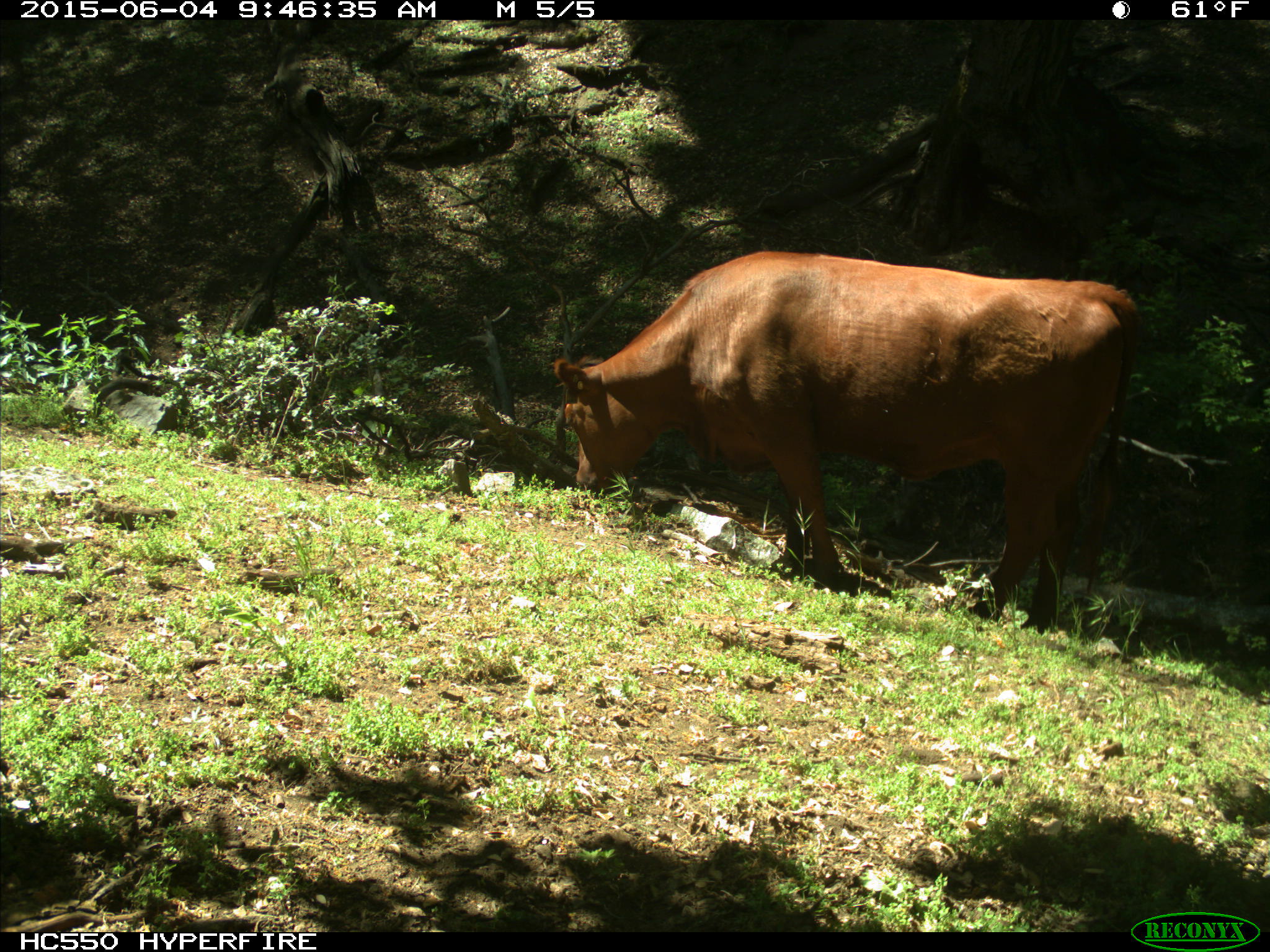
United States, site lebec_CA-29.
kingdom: Animalia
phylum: Chordata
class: Mammalia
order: Artiodactyla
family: Bovidae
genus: Bos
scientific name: Bos taurus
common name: domestic cow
Bos taurus (domestic cow).